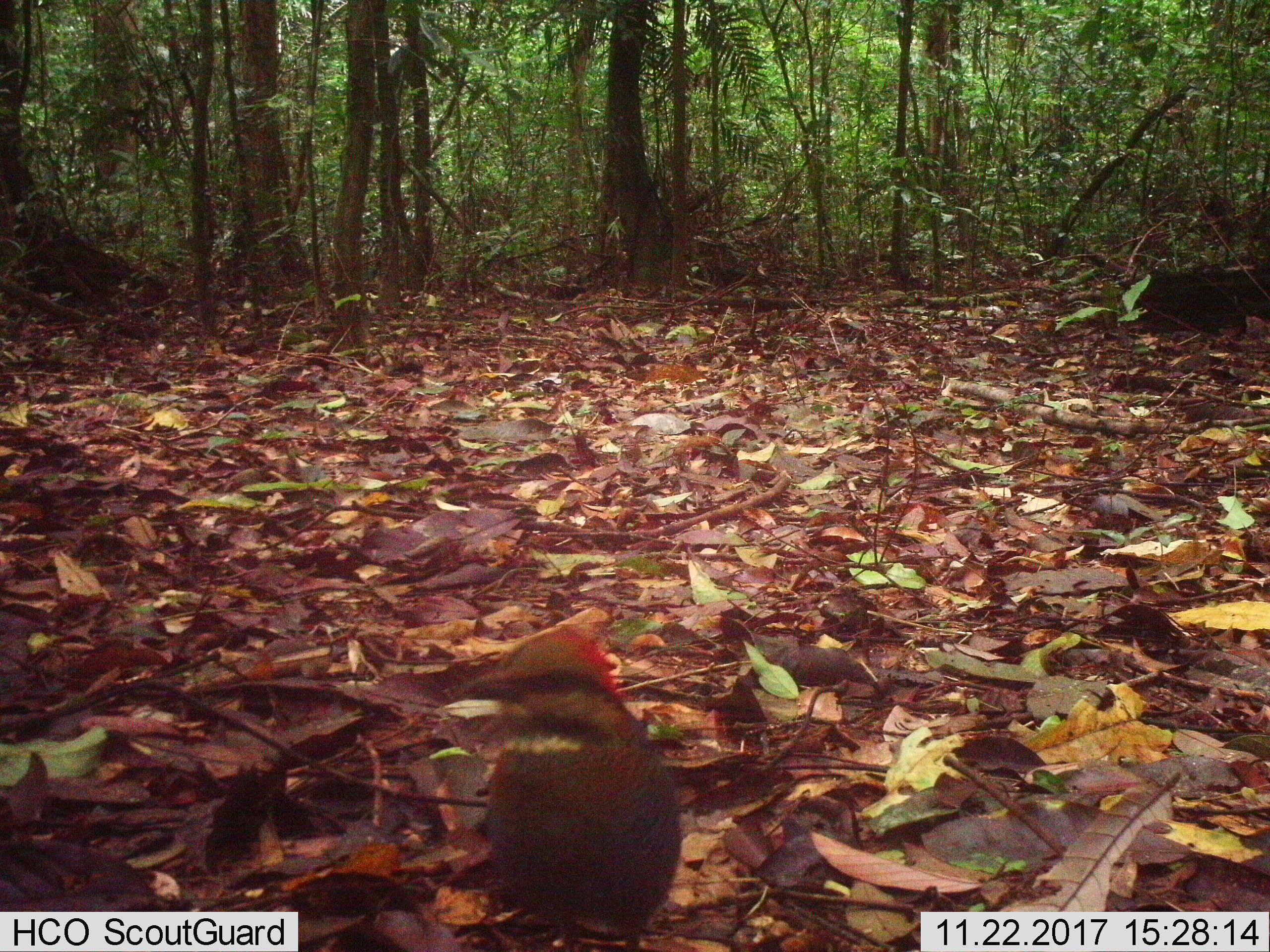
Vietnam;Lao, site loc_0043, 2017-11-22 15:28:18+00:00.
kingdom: Animalia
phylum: Chordata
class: Aves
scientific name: Aves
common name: bird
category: unidentified bird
Unidentified bird (bird) (Aves). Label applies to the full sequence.